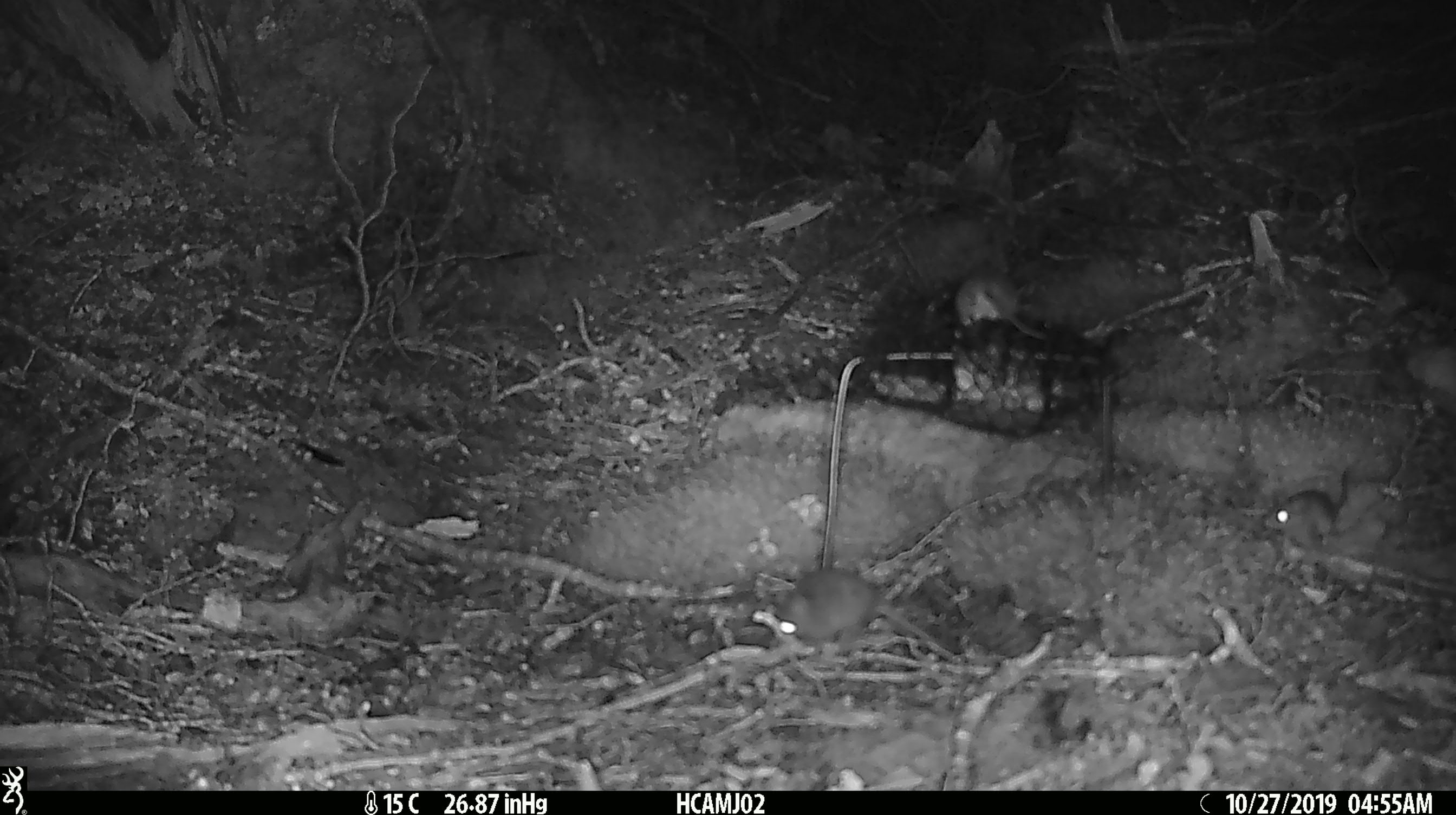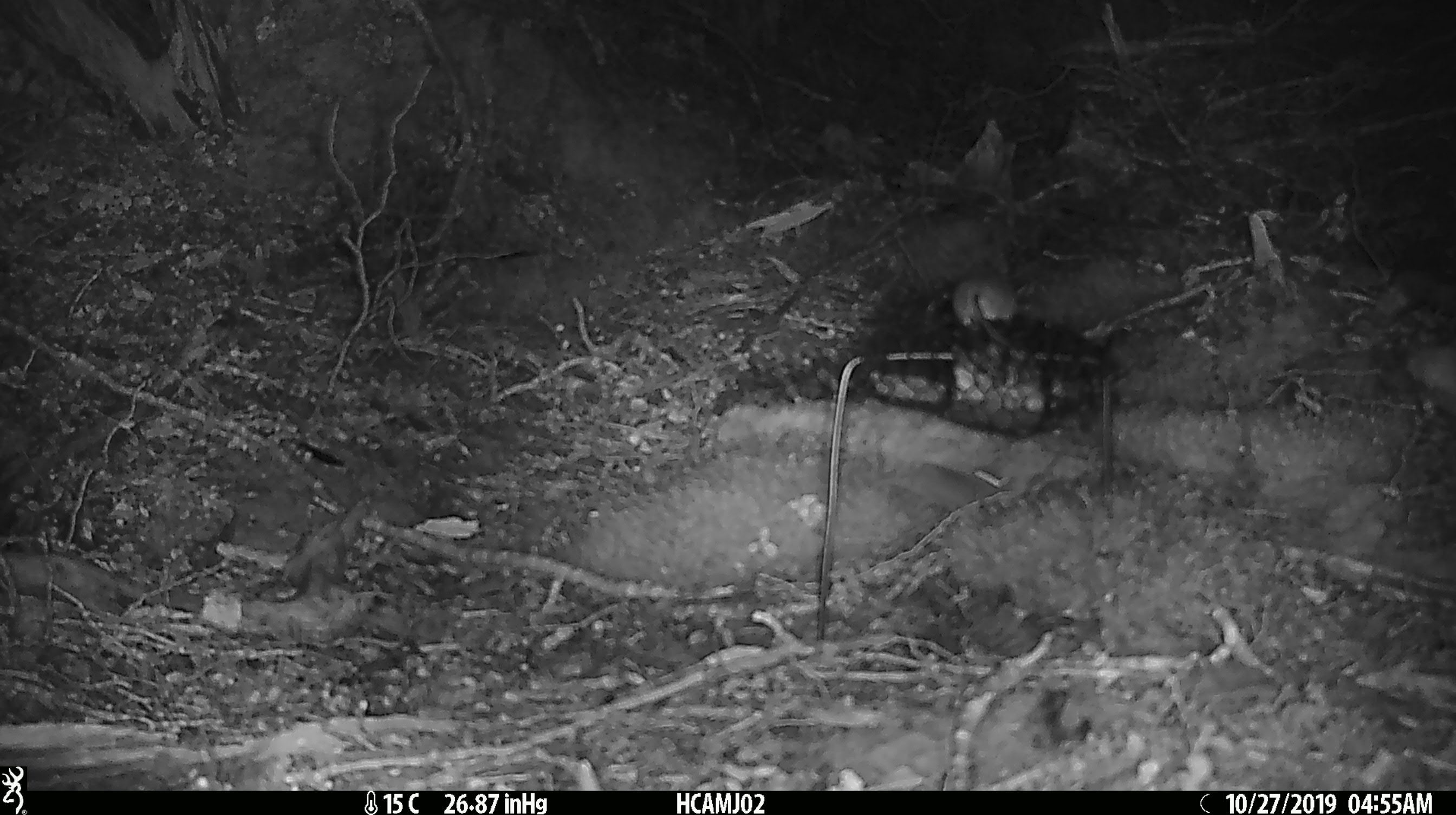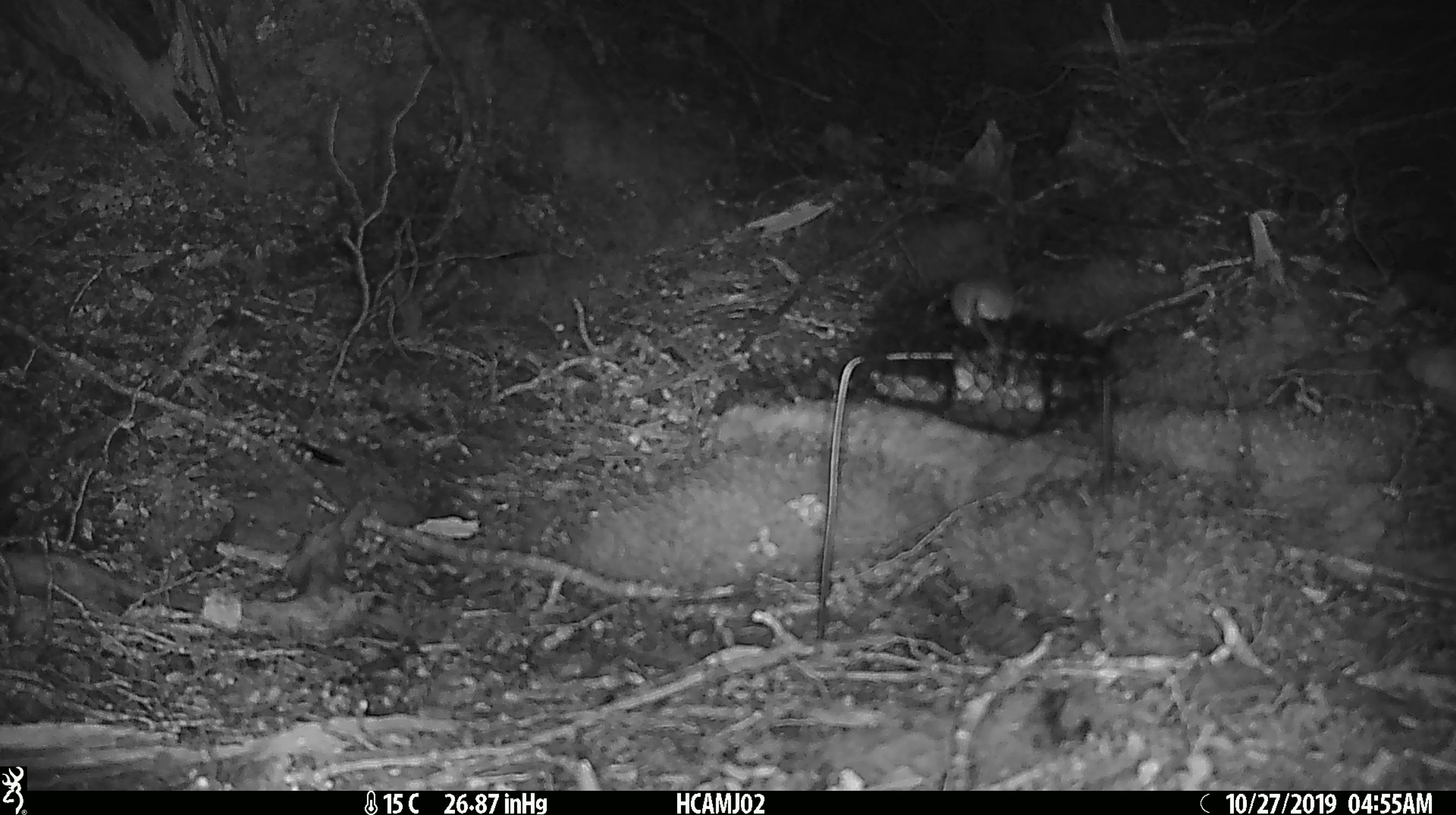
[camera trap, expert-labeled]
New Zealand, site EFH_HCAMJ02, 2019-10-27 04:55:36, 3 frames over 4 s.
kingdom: Animalia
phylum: Chordata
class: Mammalia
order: Rodentia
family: Muridae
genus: Mus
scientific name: Mus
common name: mouse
Mouse (Mus).